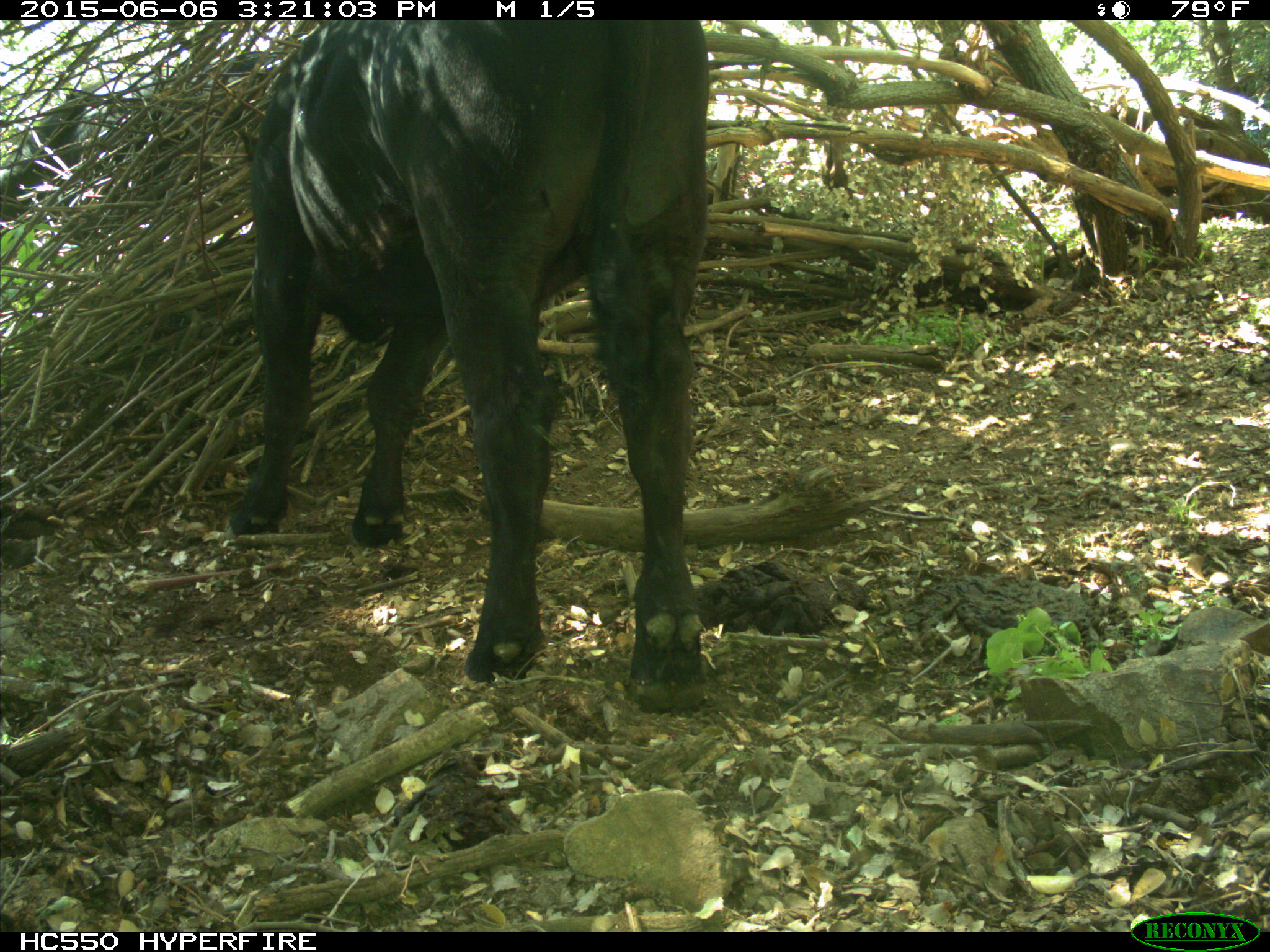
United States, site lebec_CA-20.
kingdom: Animalia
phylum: Chordata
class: Mammalia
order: Artiodactyla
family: Bovidae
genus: Bos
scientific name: Bos taurus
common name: domestic cow